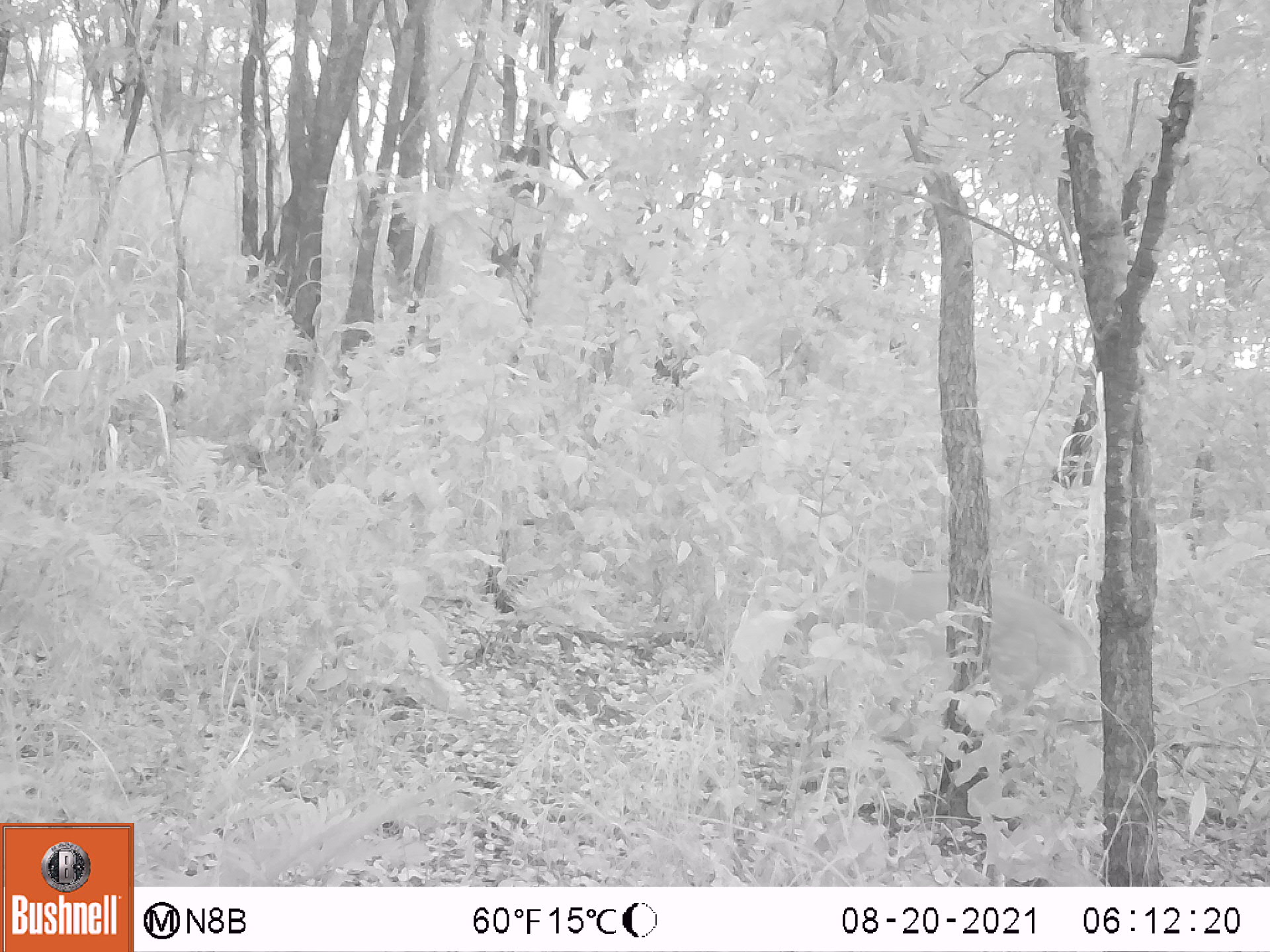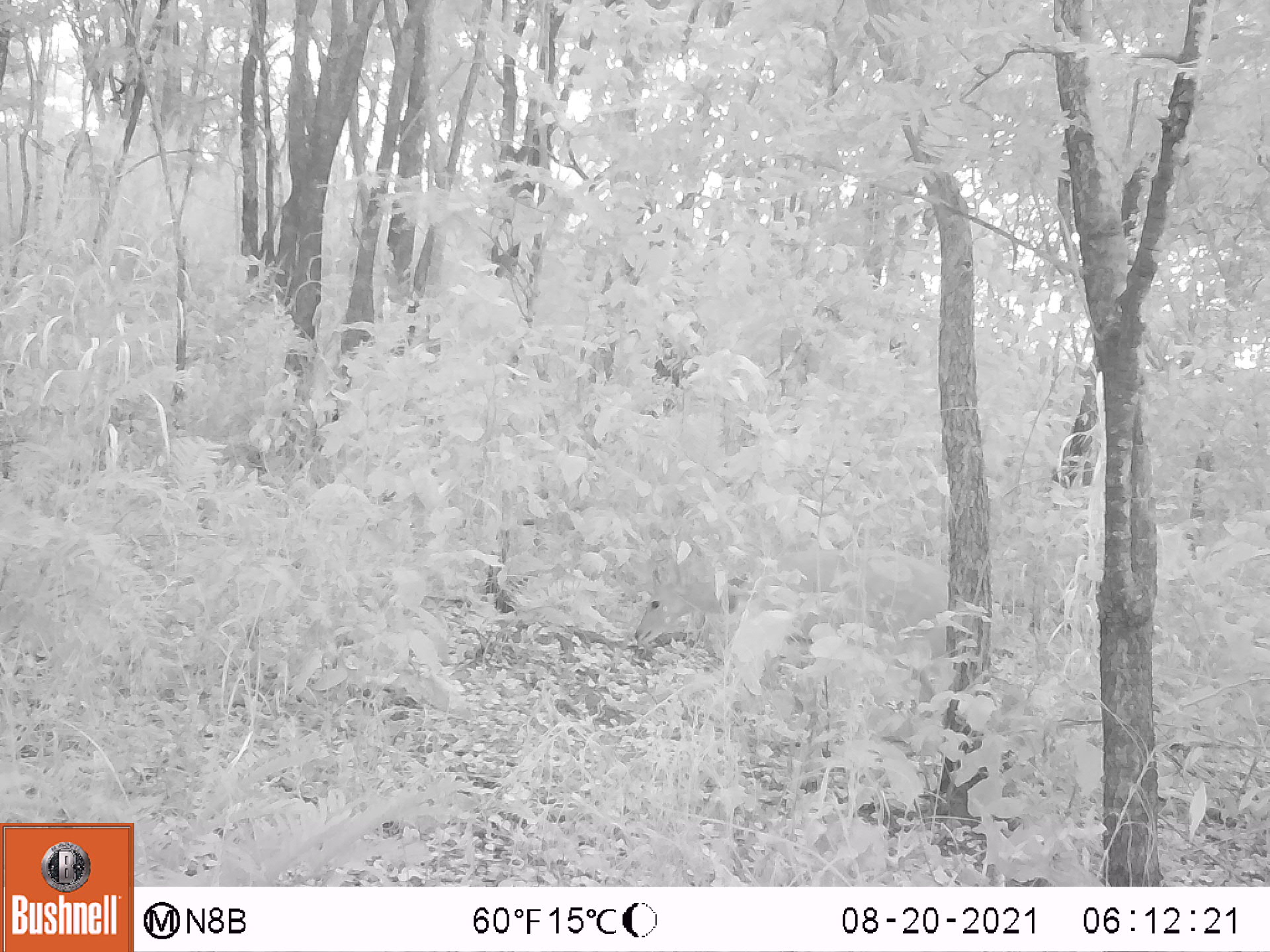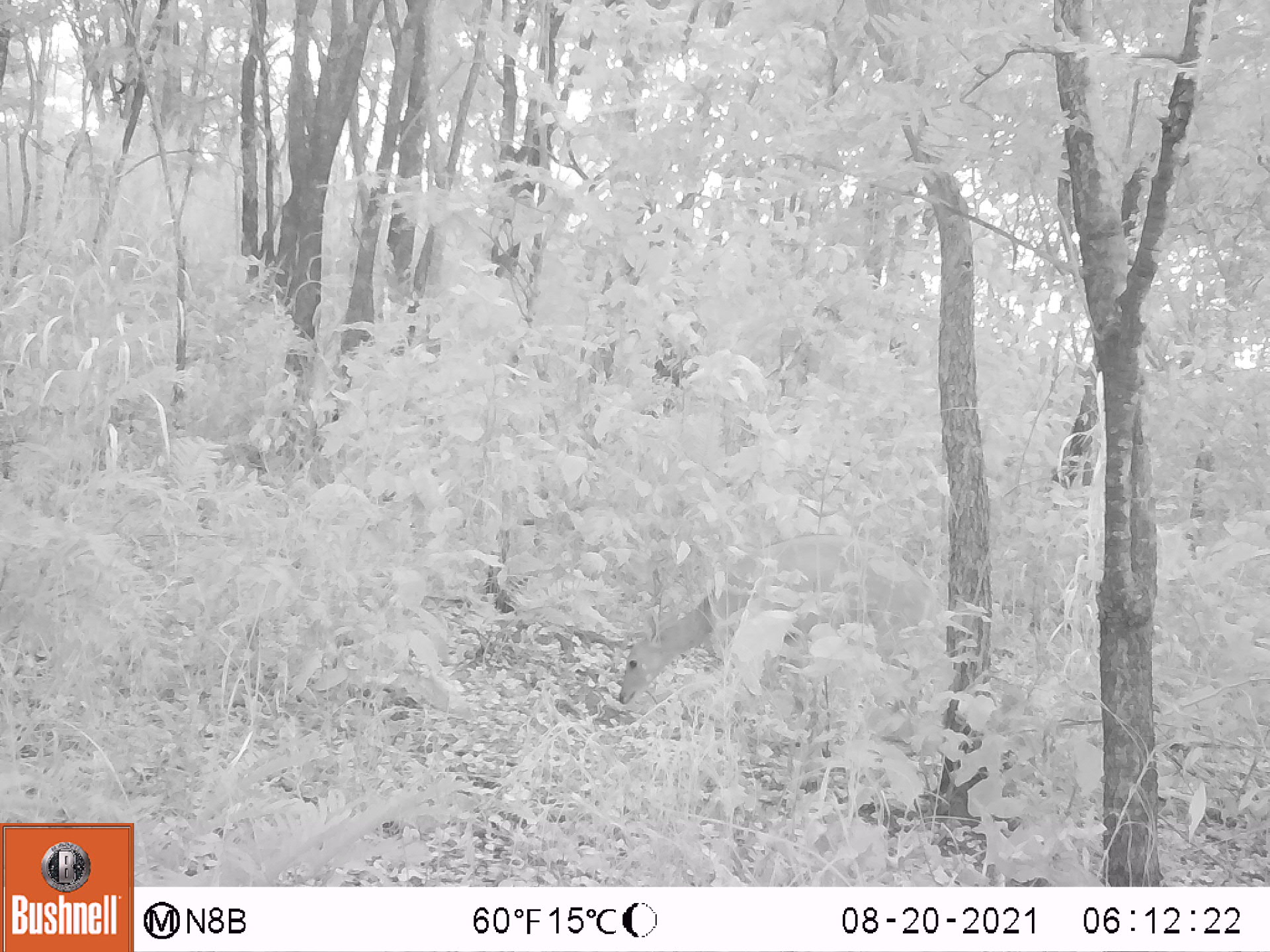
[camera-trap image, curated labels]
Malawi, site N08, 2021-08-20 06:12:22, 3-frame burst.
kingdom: Animalia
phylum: Chordata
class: Mammalia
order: Artiodactyla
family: Bovidae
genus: Tragelaphus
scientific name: Tragelaphus sylvaticus sylvaticus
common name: cape bushbuck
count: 1